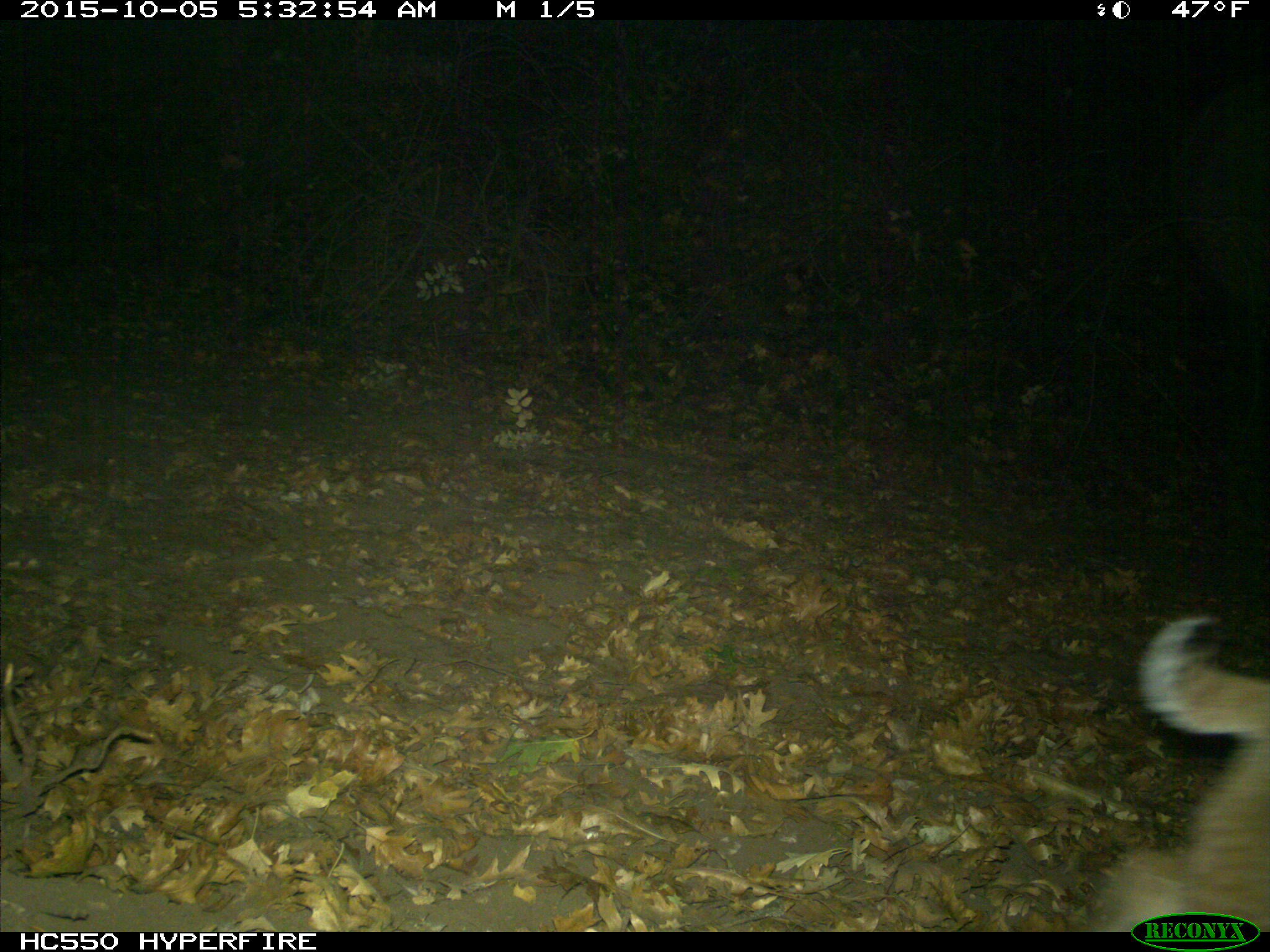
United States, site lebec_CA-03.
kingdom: Animalia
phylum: Chordata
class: Mammalia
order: Carnivora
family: Felidae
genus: Lynx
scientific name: Lynx rufus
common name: bobcat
Lynx rufus (bobcat).